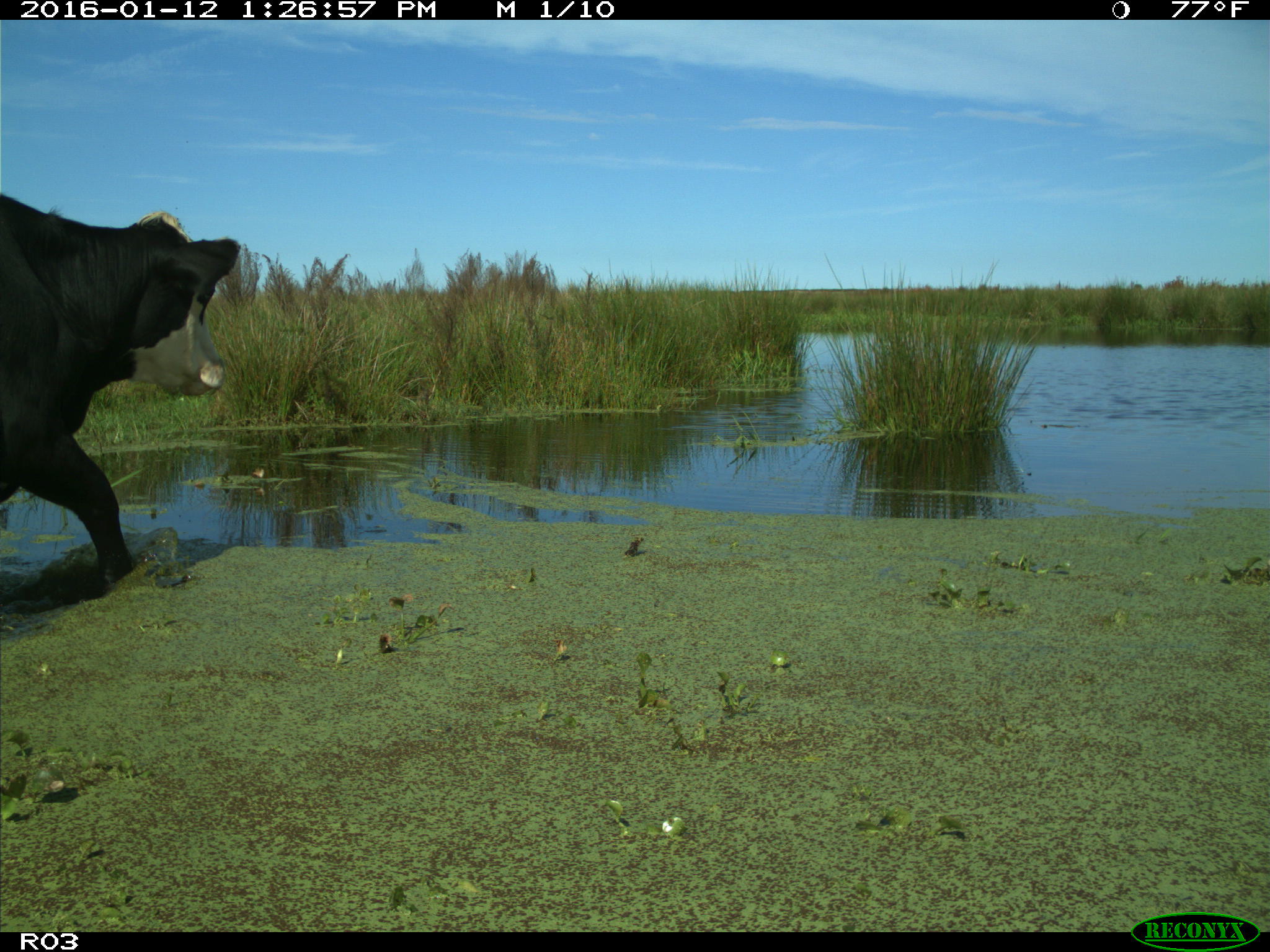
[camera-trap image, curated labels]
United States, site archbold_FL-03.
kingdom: Animalia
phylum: Chordata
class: Mammalia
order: Artiodactyla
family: Bovidae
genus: Bos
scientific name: Bos taurus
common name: domestic cow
Bos taurus (domestic cow).